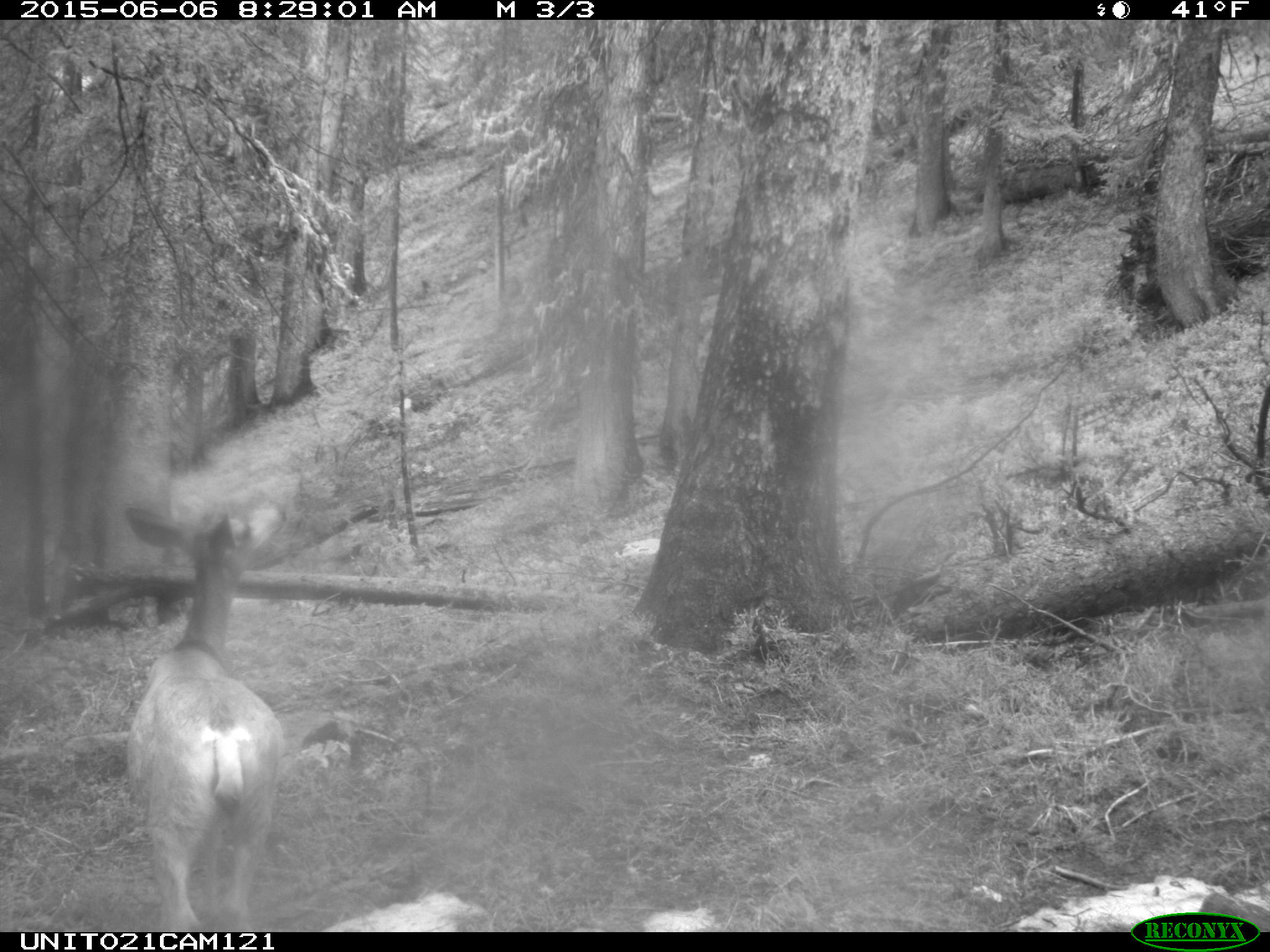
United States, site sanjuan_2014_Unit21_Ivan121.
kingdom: Animalia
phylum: Chordata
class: Mammalia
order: Artiodactyla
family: Cervidae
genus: Odocoileus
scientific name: Odocoileus hemionus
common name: mule deer